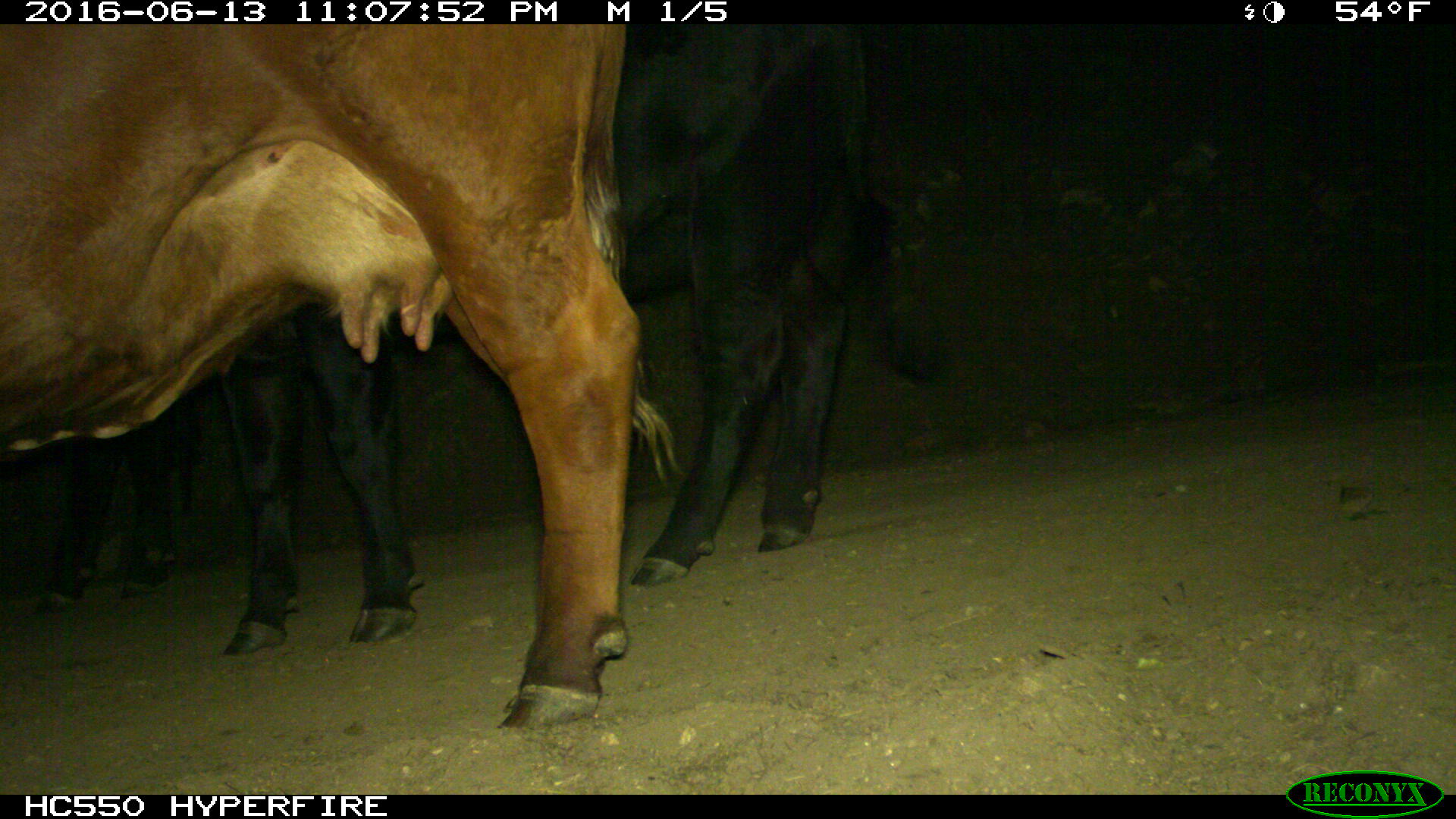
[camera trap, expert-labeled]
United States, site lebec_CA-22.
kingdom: Animalia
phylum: Chordata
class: Mammalia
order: Artiodactyla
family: Bovidae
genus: Bos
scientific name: Bos taurus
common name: domestic cow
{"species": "Bos taurus (domestic cow)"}